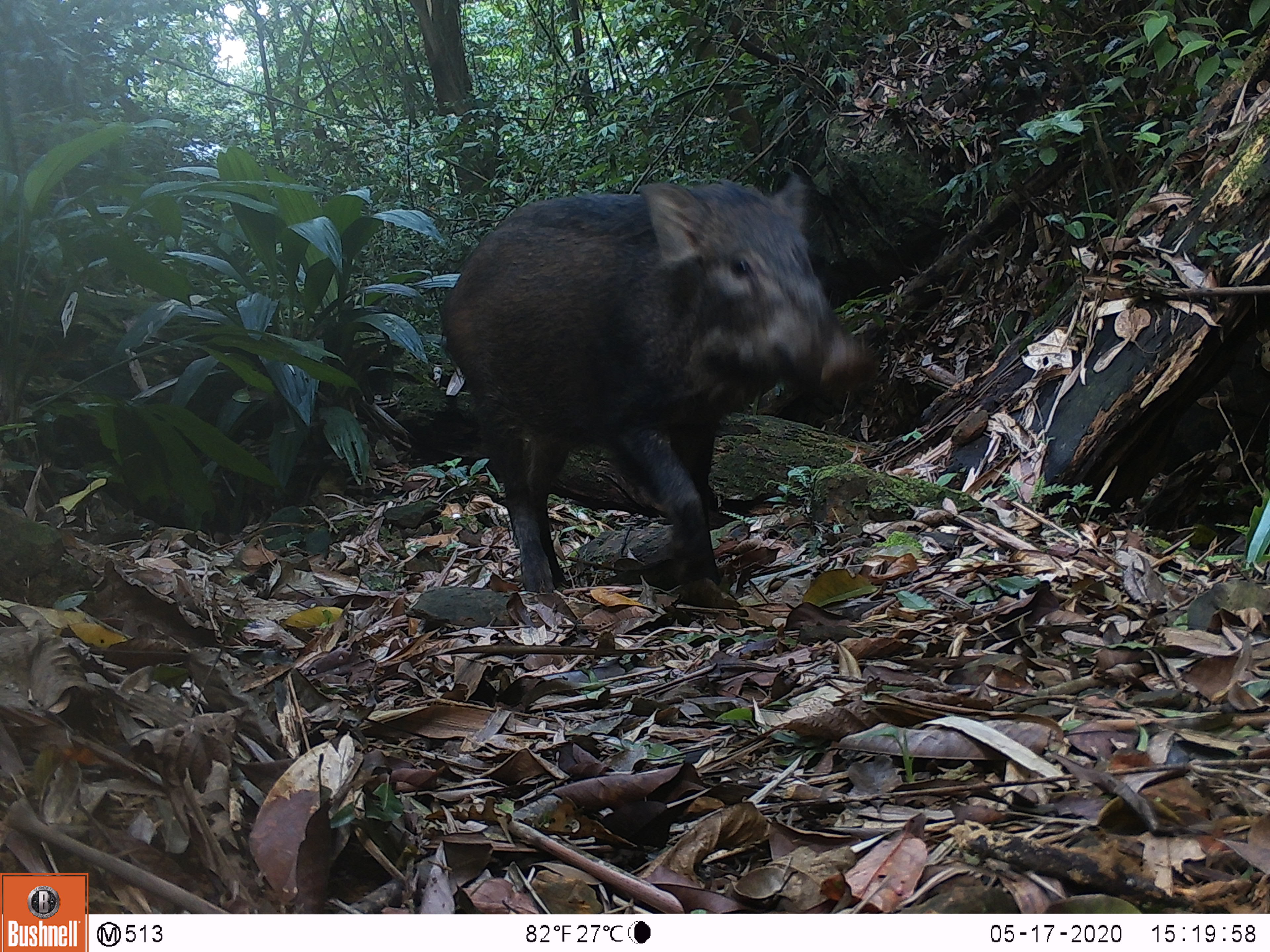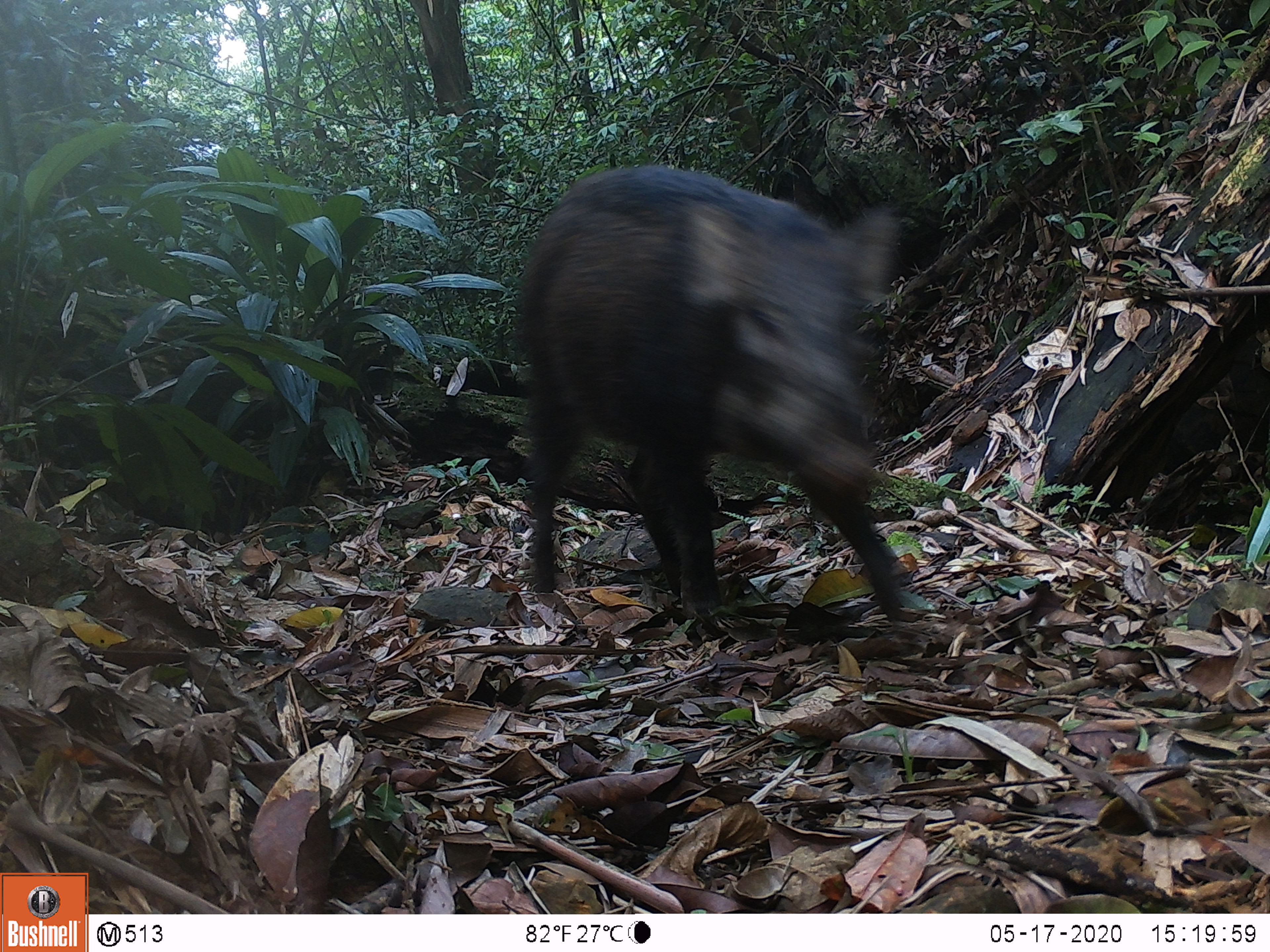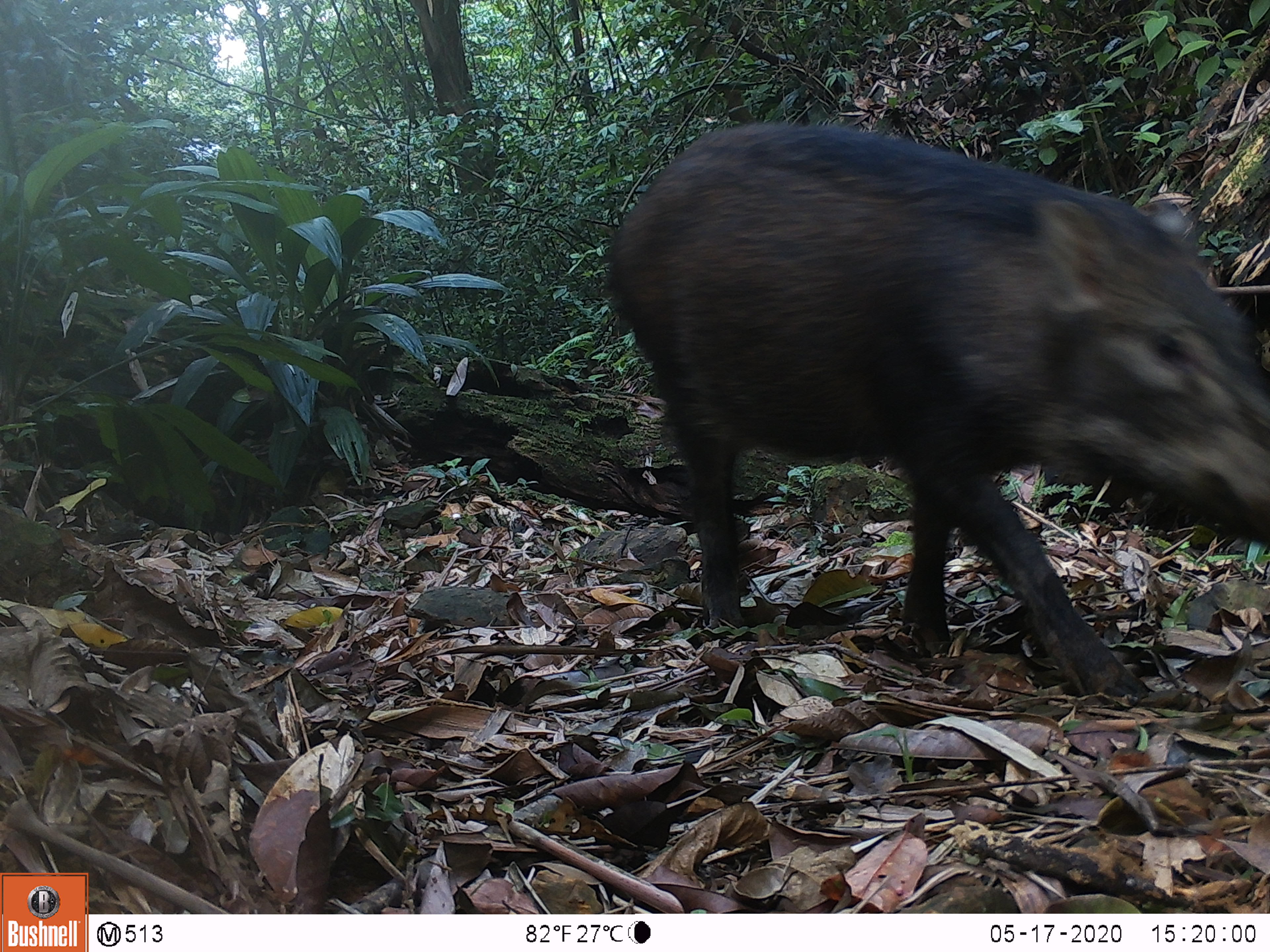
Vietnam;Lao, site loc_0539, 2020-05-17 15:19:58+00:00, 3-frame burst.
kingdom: Animalia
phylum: Chordata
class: Mammalia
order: Artiodactyla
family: Suidae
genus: Sus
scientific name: Sus scrofa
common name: eurasian wild pig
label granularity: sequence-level